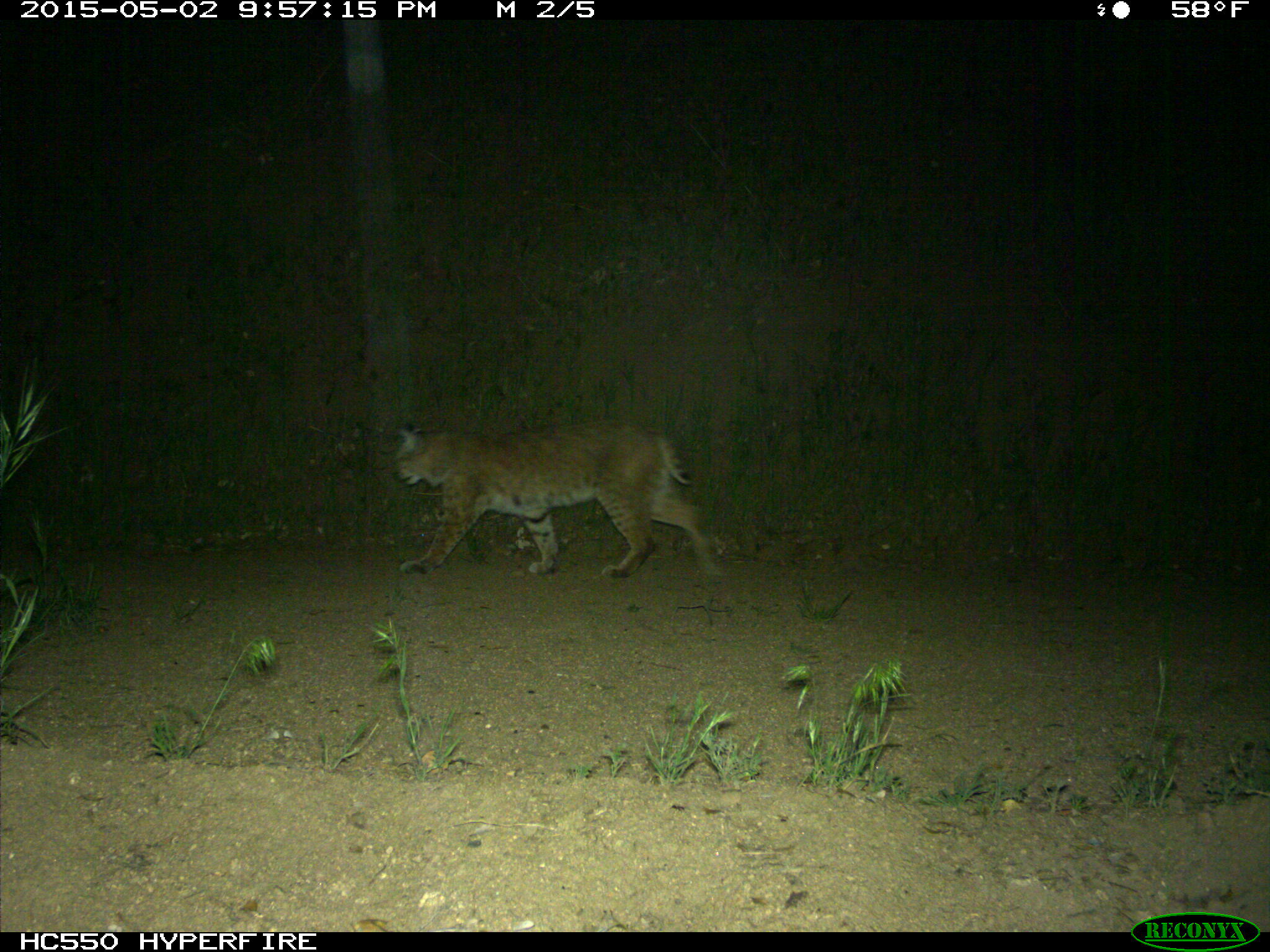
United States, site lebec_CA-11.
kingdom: Animalia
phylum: Chordata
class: Mammalia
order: Carnivora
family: Felidae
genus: Lynx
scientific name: Lynx rufus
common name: bobcat